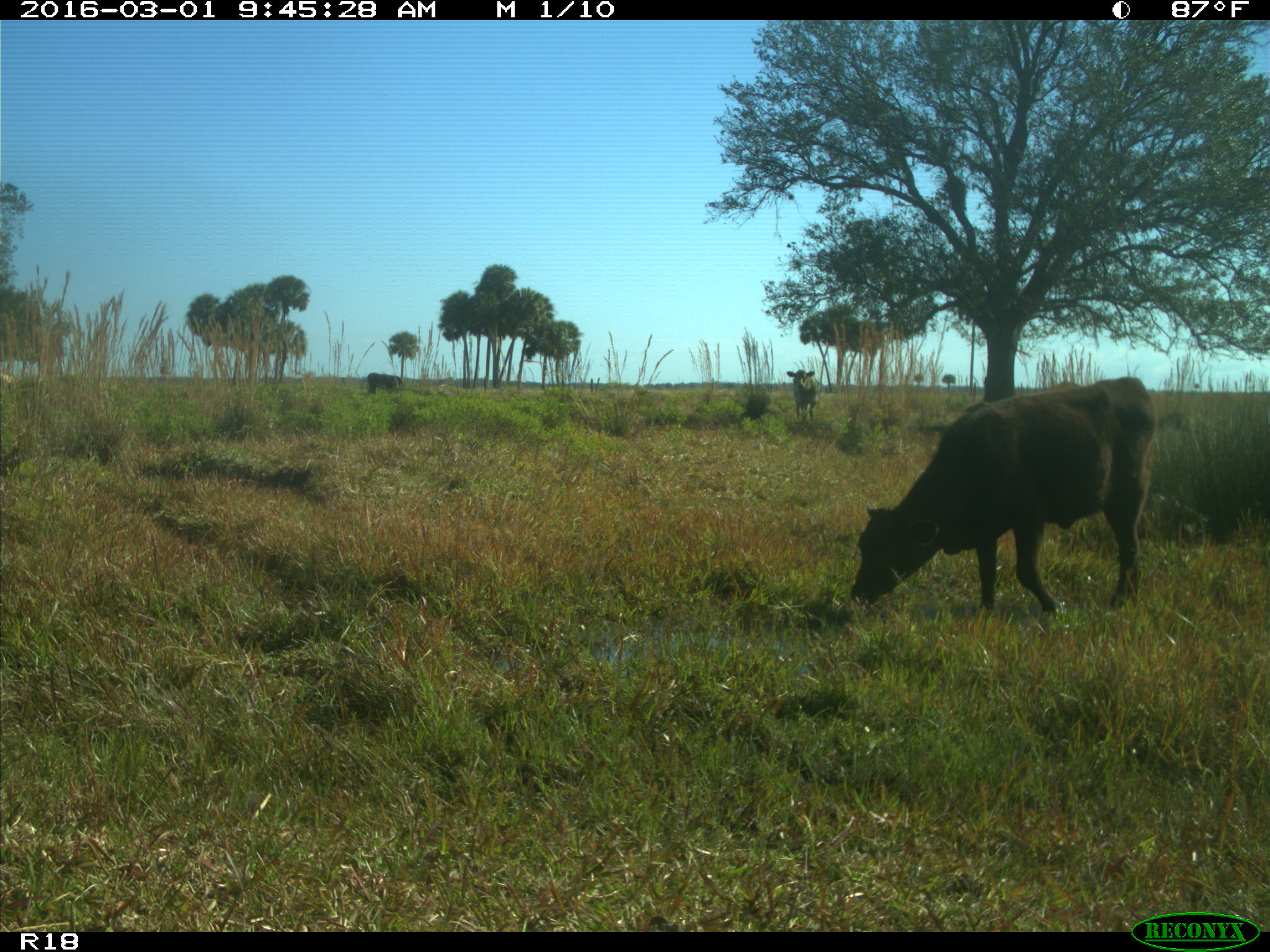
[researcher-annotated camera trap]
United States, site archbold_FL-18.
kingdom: Animalia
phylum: Chordata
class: Mammalia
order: Artiodactyla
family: Bovidae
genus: Bos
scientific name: Bos taurus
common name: domestic cow